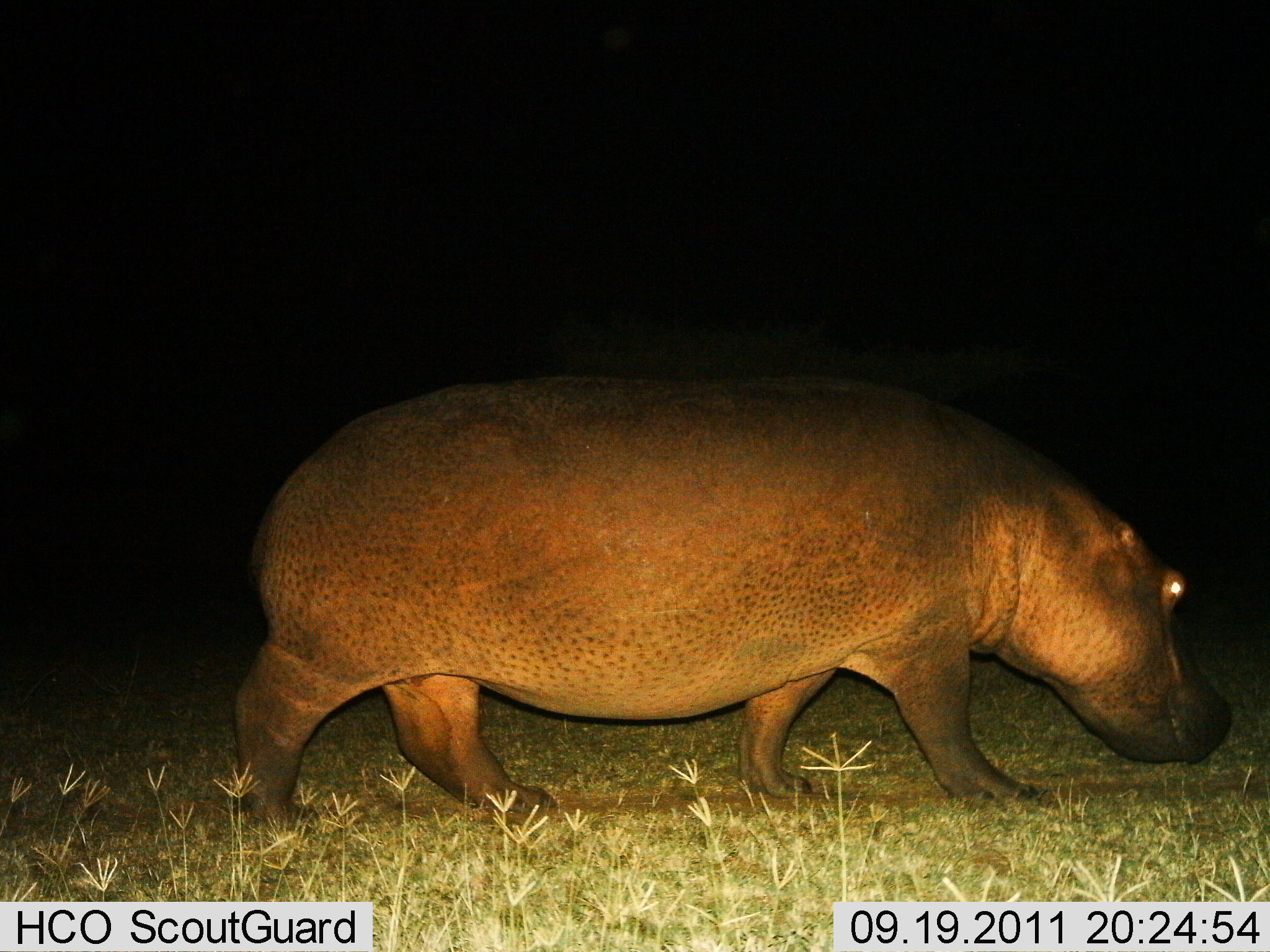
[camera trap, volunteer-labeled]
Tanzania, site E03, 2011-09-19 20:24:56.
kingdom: Animalia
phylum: Chordata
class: Mammalia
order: Artiodactyla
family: Hippopotamidae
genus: Hippopotamus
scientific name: Hippopotamus amphibius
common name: hippopotamus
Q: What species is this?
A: Hippopotamus (Hippopotamus amphibius).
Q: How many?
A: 1.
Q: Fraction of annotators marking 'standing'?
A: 20%.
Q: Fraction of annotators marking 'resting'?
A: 0%.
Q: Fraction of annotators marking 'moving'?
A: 90%.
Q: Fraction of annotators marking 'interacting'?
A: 0%.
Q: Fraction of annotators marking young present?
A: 0%.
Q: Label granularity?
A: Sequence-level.